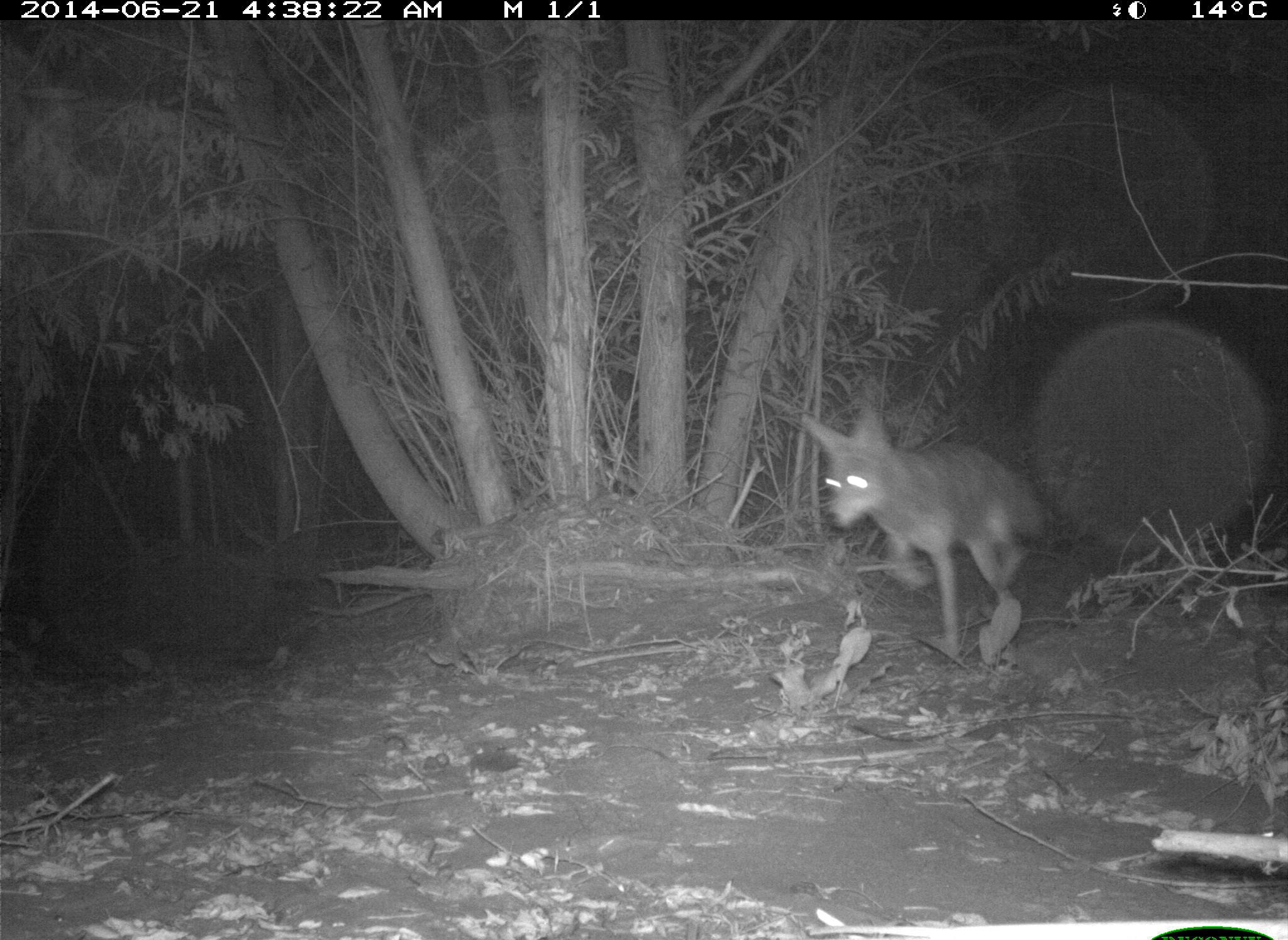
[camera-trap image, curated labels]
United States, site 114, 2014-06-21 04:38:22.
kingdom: Animalia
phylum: Chordata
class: Mammalia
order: Carnivora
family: Canidae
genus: Canis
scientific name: Canis latrans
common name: coyote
Coyote (Canis latrans).